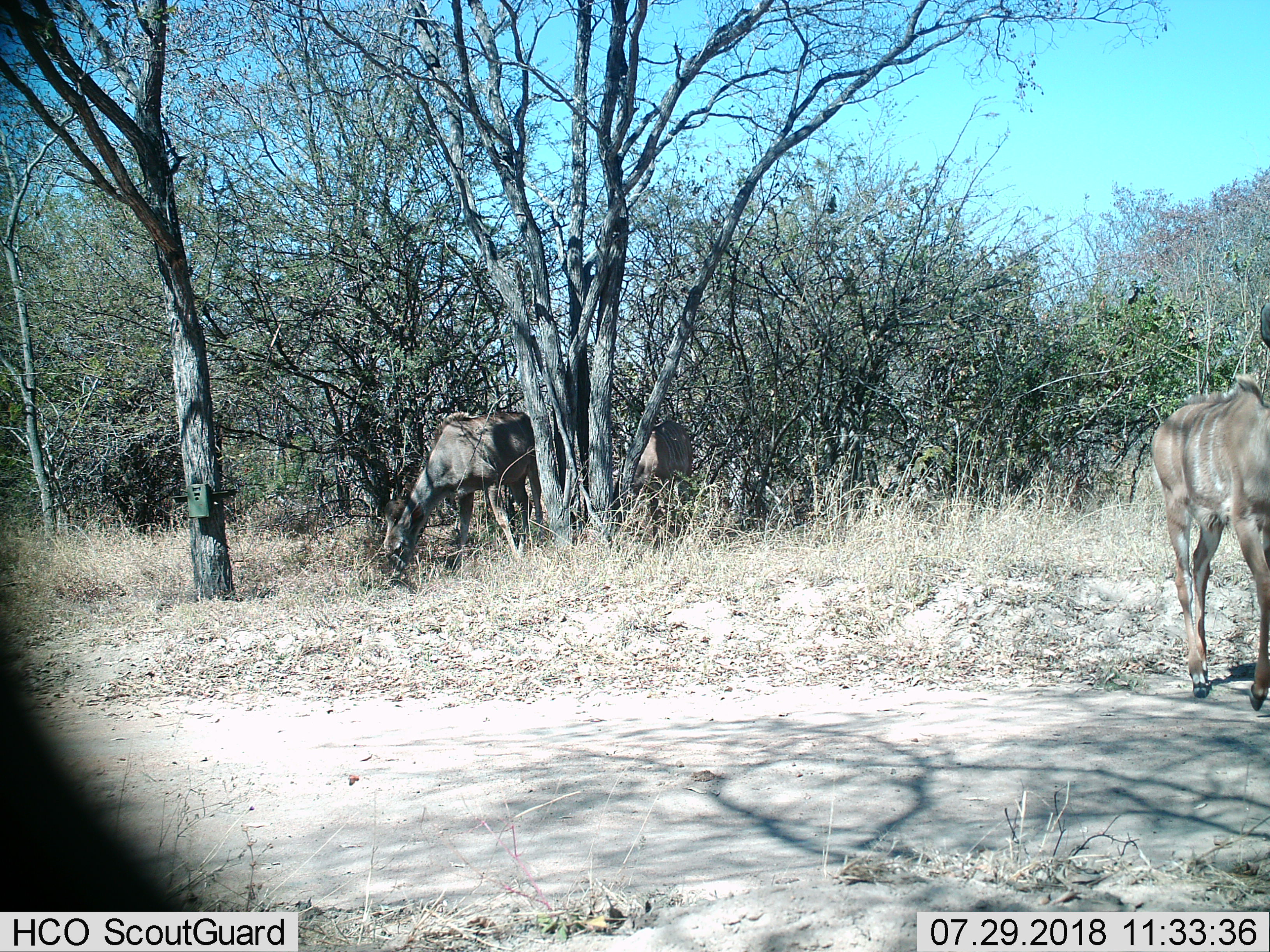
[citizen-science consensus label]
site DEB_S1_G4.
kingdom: Animalia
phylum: Chordata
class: Mammalia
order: Artiodactyla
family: Bovidae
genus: Tragelaphus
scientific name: Tragelaphus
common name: kudu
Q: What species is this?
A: Kudu (Tragelaphus).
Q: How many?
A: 3.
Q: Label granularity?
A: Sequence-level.